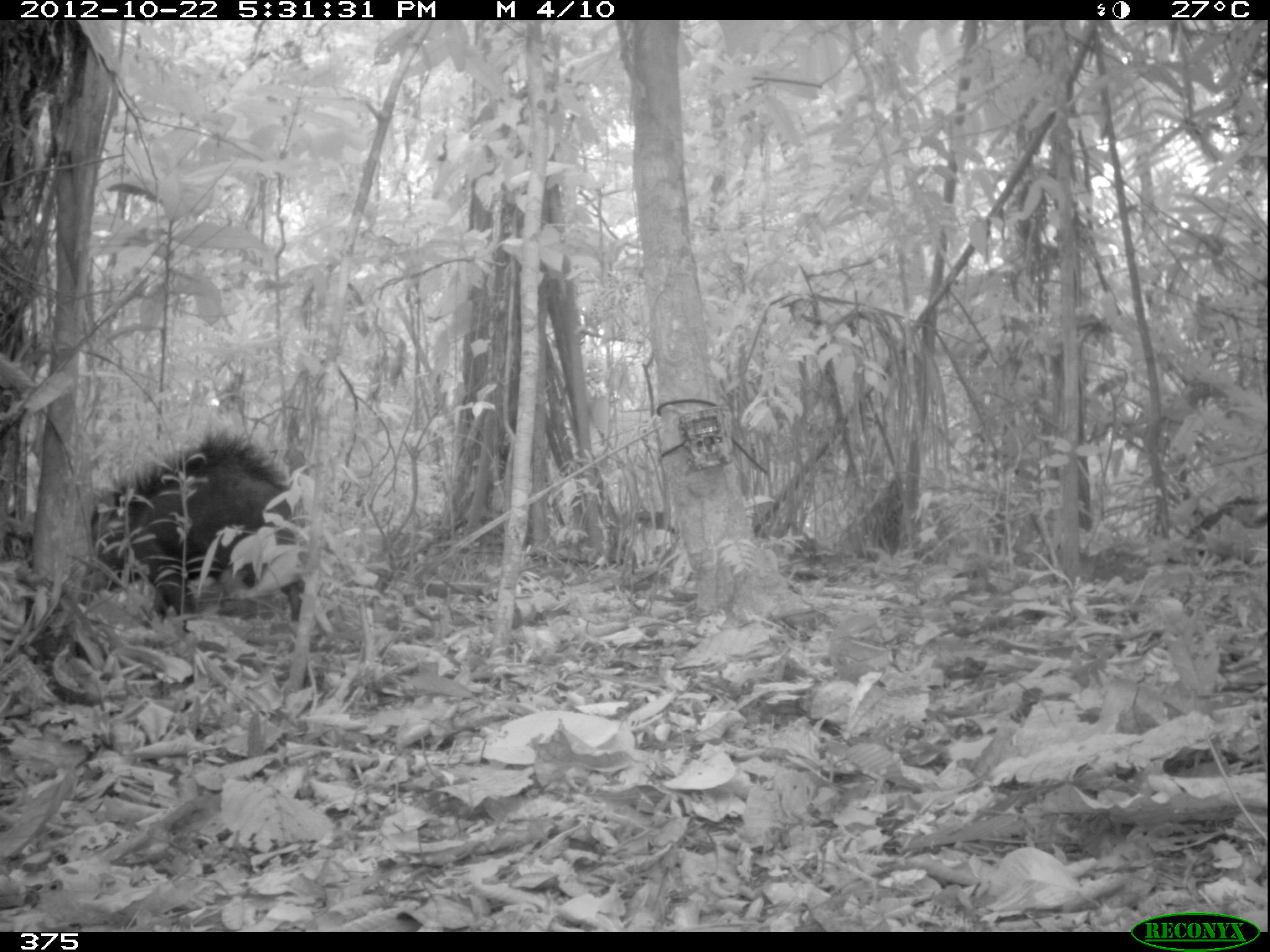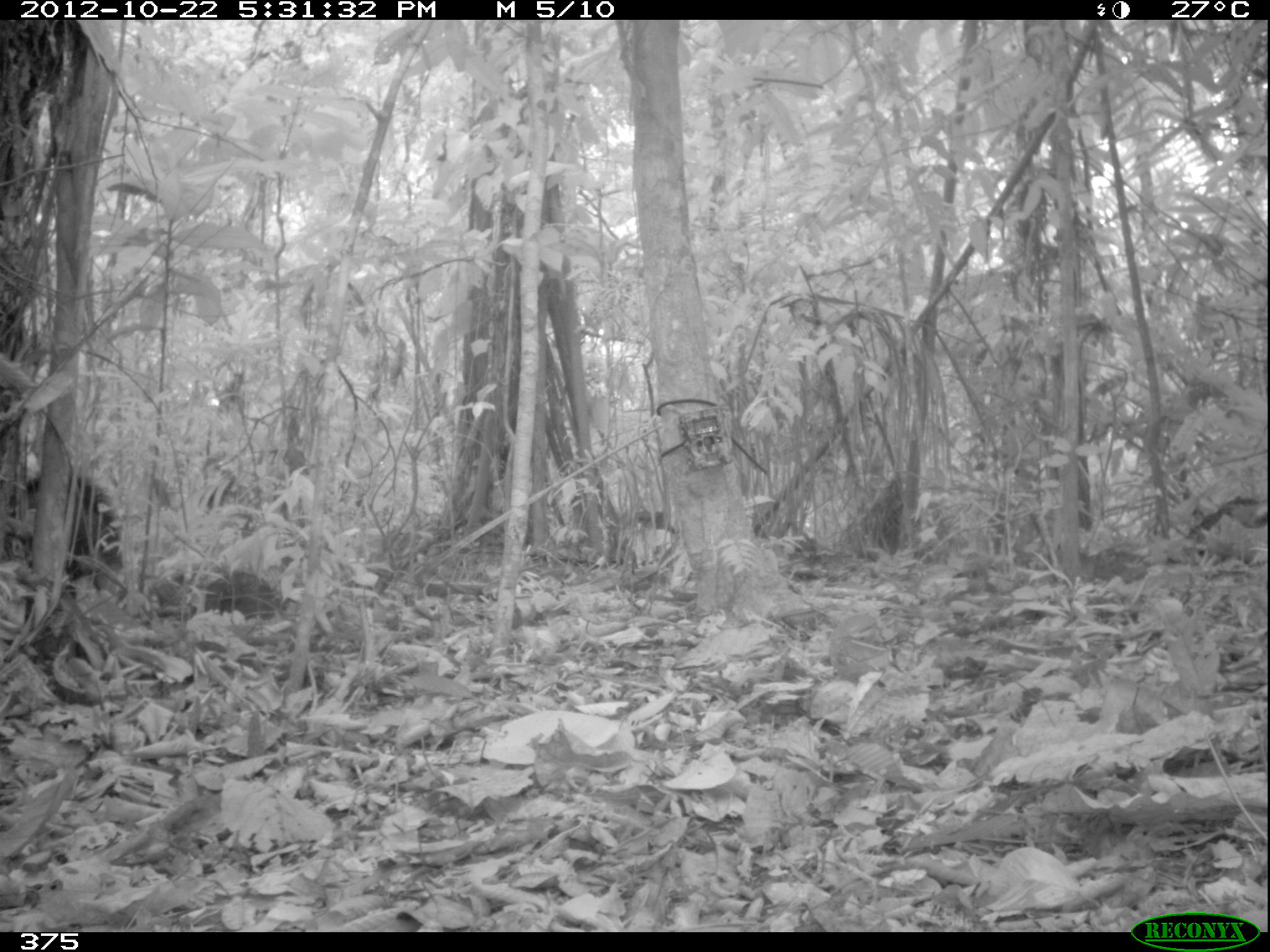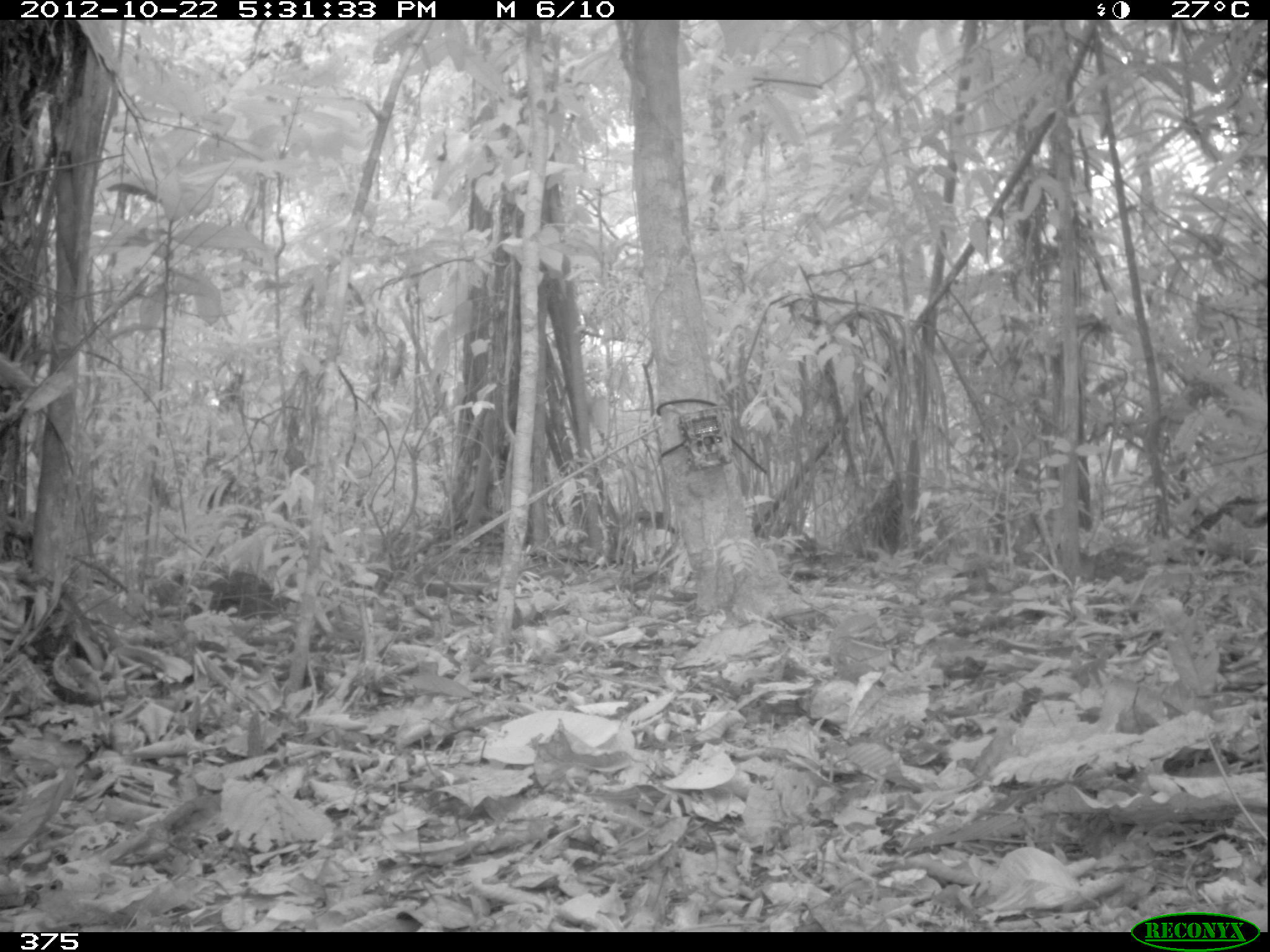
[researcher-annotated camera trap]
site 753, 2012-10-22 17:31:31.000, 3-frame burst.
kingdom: Animalia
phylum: Chordata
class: Mammalia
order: Artiodactyla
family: Tayassuidae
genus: Tayassu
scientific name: Tayassu pecari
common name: white-lipped peccary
Tayassu pecari (white-lipped peccary).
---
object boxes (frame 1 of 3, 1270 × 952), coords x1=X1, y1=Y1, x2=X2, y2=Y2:
tayassu pecari: x1=92, y1=433, x2=306, y2=632